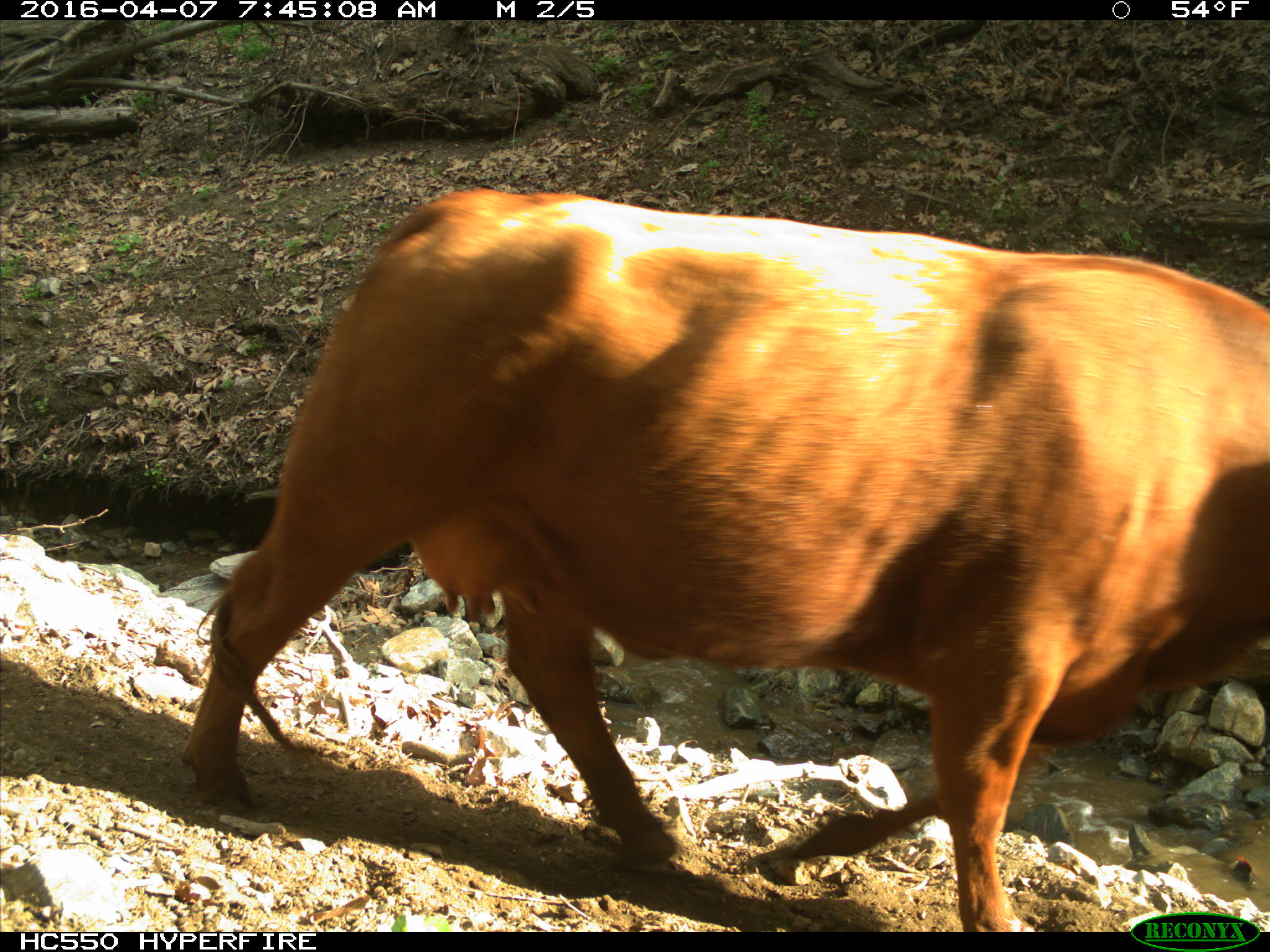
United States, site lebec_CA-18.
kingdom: Animalia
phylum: Chordata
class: Mammalia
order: Artiodactyla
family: Bovidae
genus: Bos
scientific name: Bos taurus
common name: domestic cow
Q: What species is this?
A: Bos taurus (domestic cow).